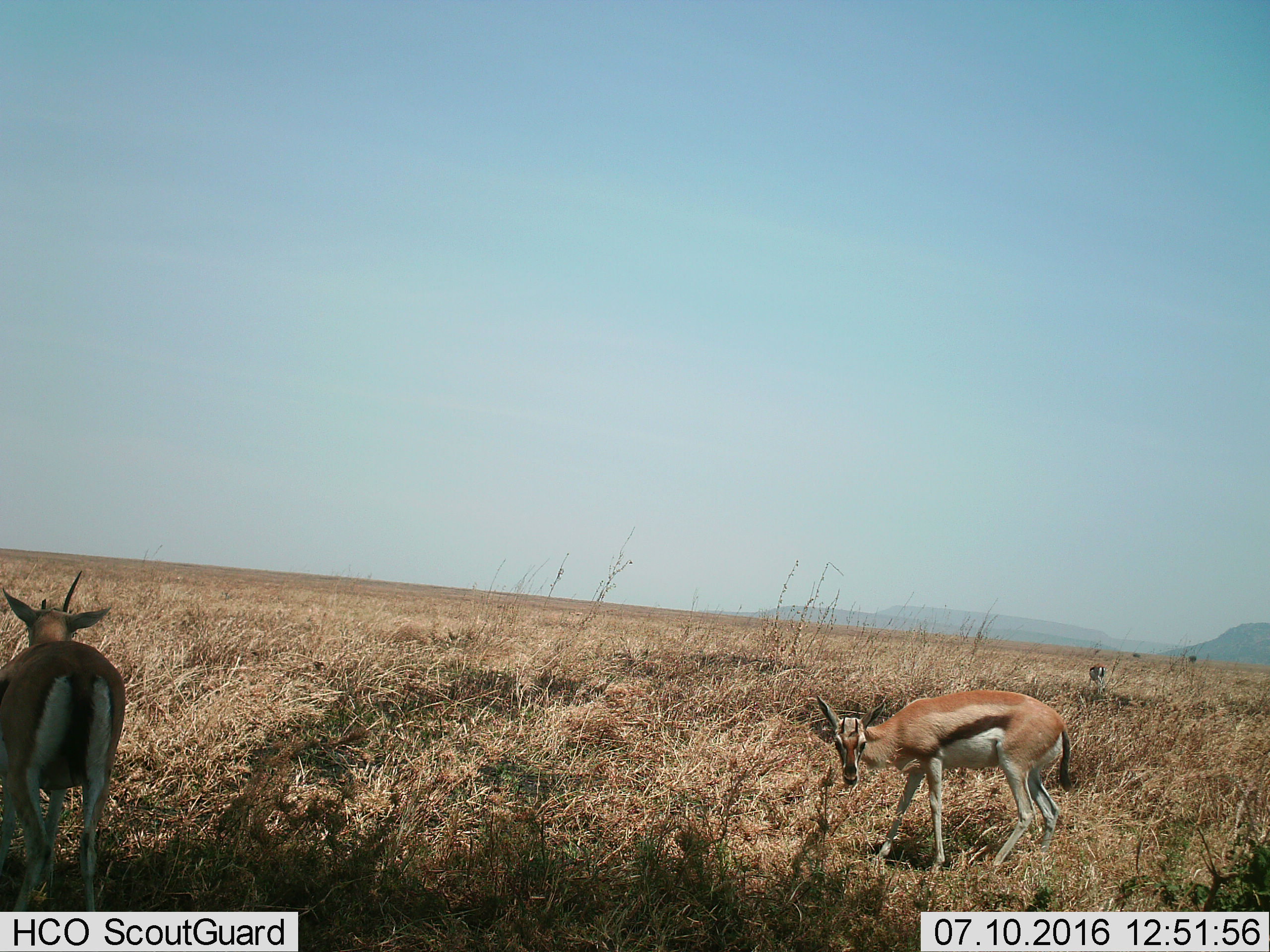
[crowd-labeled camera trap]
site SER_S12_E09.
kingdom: Animalia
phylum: Chordata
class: Mammalia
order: Artiodactyla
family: Bovidae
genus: Eudorcas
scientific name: Eudorcas thomsonii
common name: thomson's gazelle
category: gazellethomsons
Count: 3.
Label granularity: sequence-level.